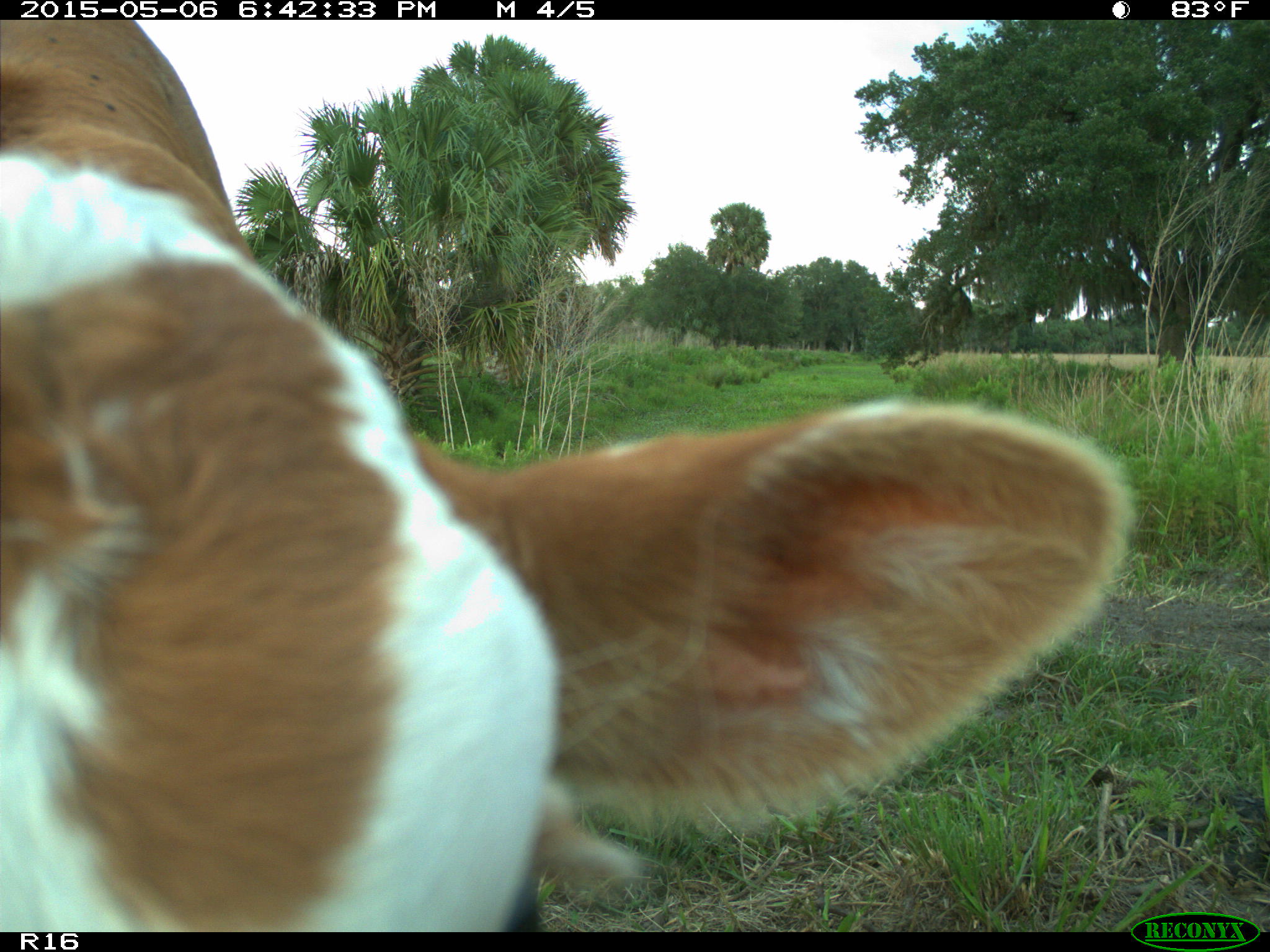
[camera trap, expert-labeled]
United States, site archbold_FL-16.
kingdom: Animalia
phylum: Chordata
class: Mammalia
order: Artiodactyla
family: Bovidae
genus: Bos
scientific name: Bos taurus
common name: domestic cow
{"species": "Bos taurus (domestic cow)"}